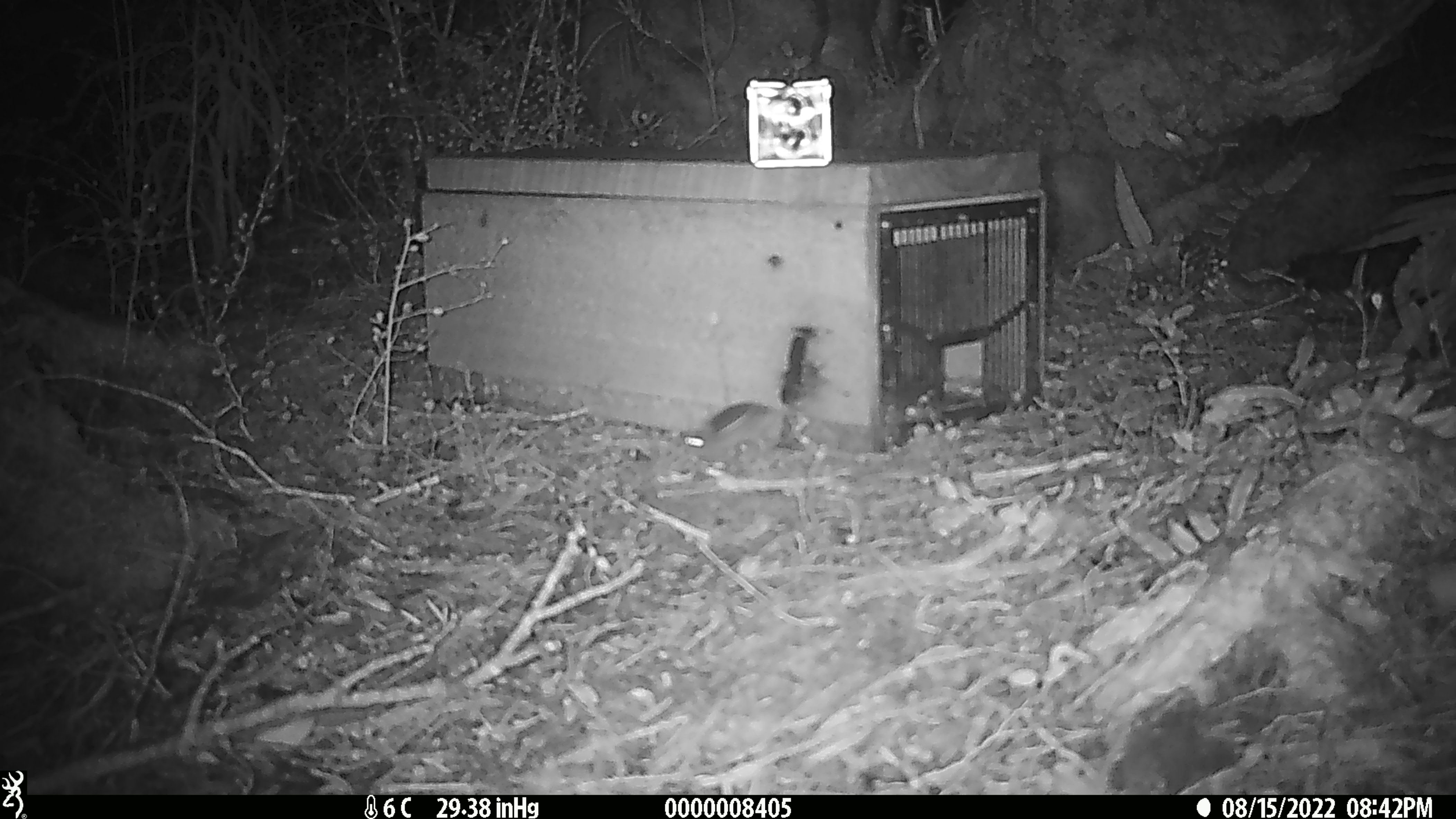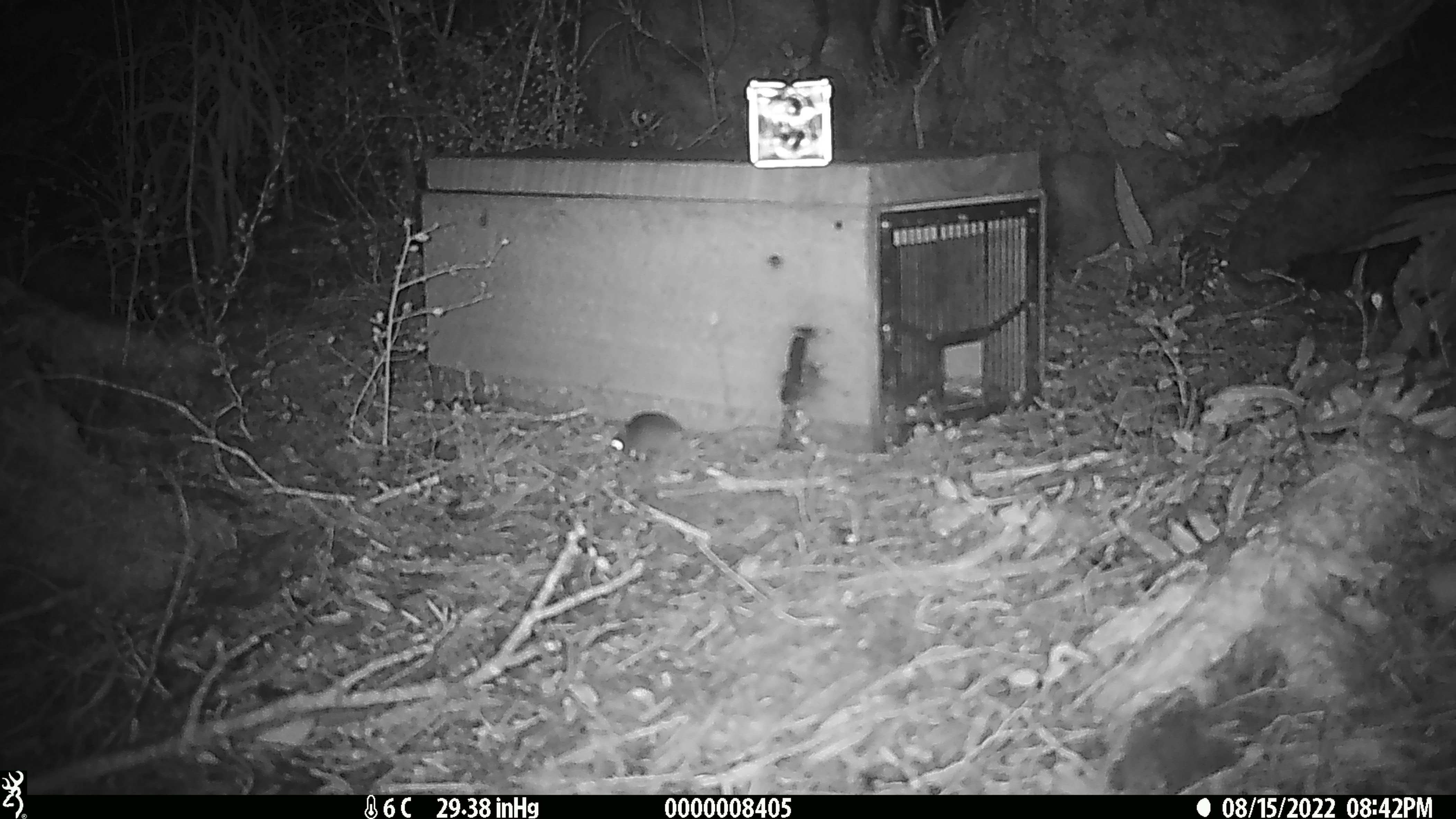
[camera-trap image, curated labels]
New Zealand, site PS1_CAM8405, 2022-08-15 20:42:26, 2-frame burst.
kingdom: Animalia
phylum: Chordata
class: Mammalia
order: Rodentia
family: Muridae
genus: Mus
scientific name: Mus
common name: mouse